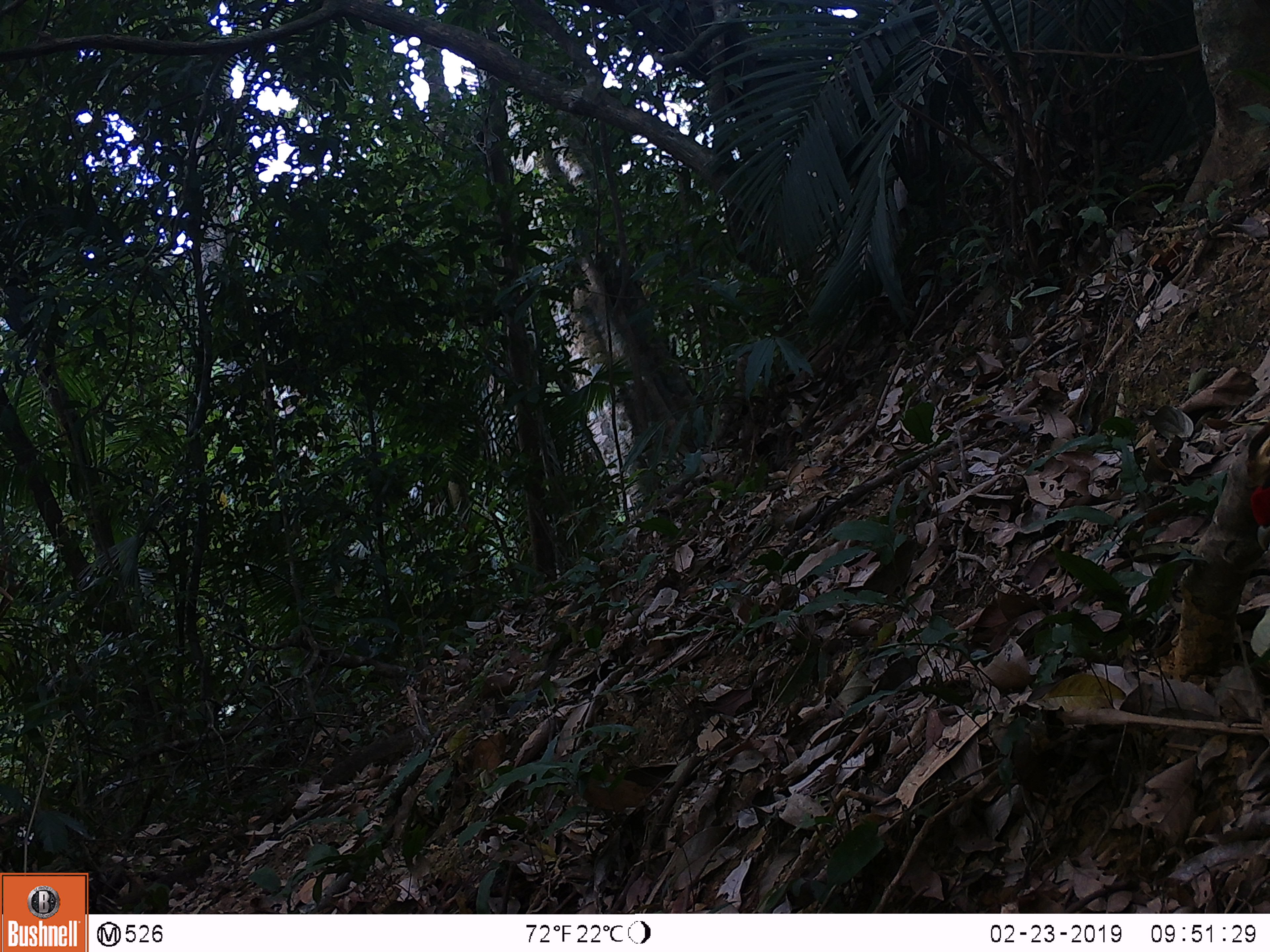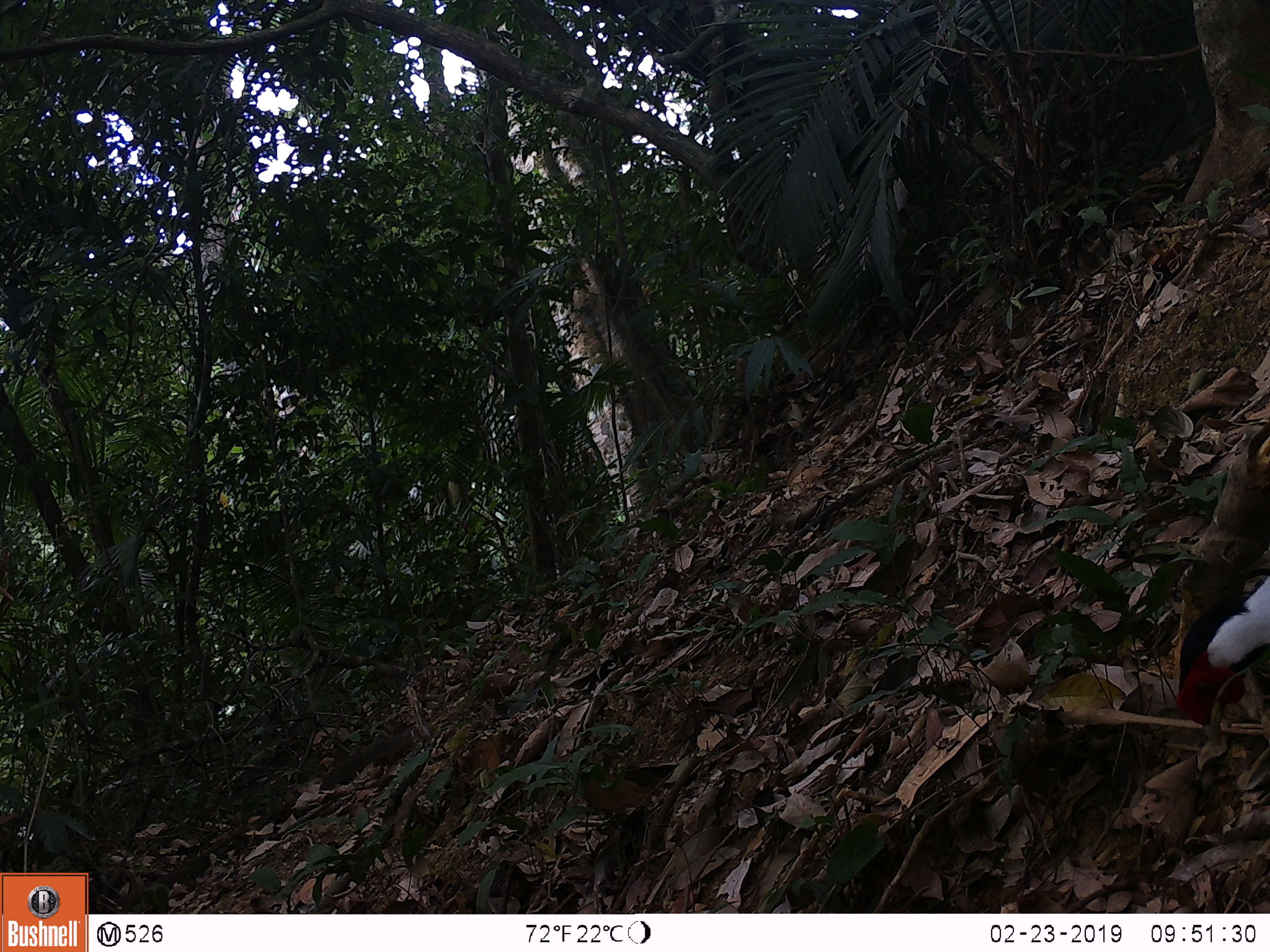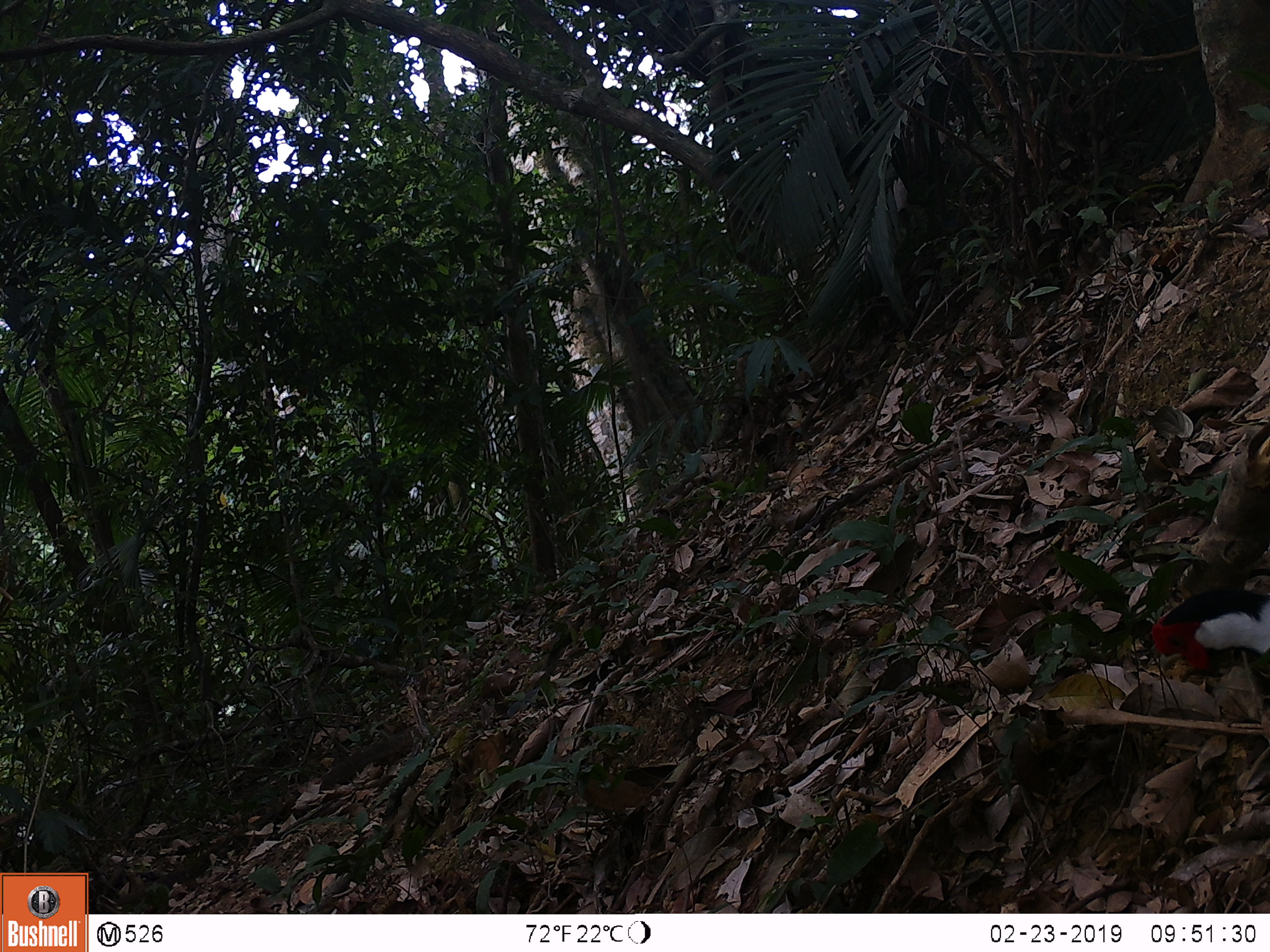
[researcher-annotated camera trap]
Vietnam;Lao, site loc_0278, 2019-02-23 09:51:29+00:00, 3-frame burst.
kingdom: Animalia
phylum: Chordata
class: Aves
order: Galliformes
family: Phasianidae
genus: Lophura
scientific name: Lophura nycthemera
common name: silver pheasant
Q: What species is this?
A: Silver pheasant (Lophura nycthemera).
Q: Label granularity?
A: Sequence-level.